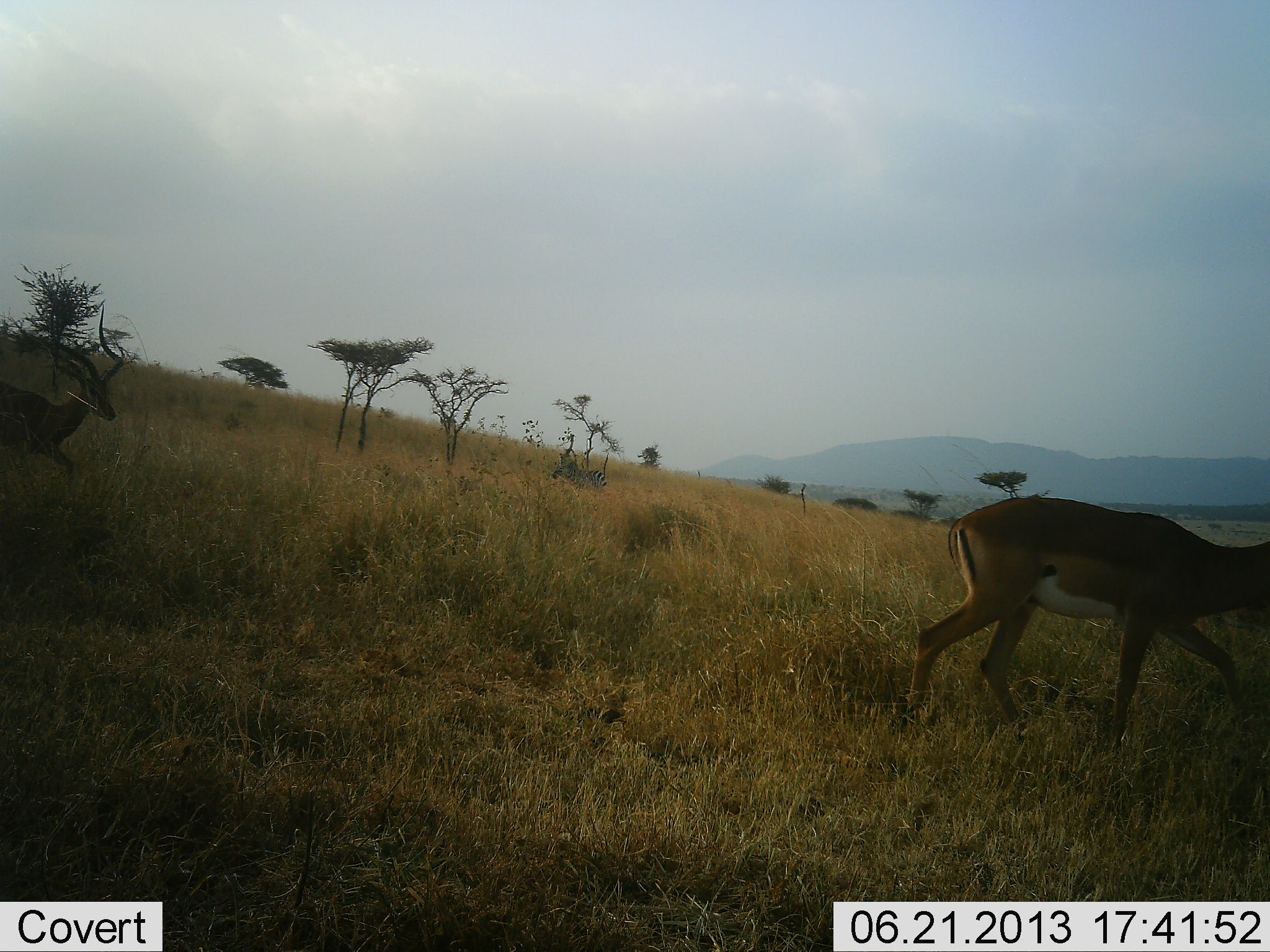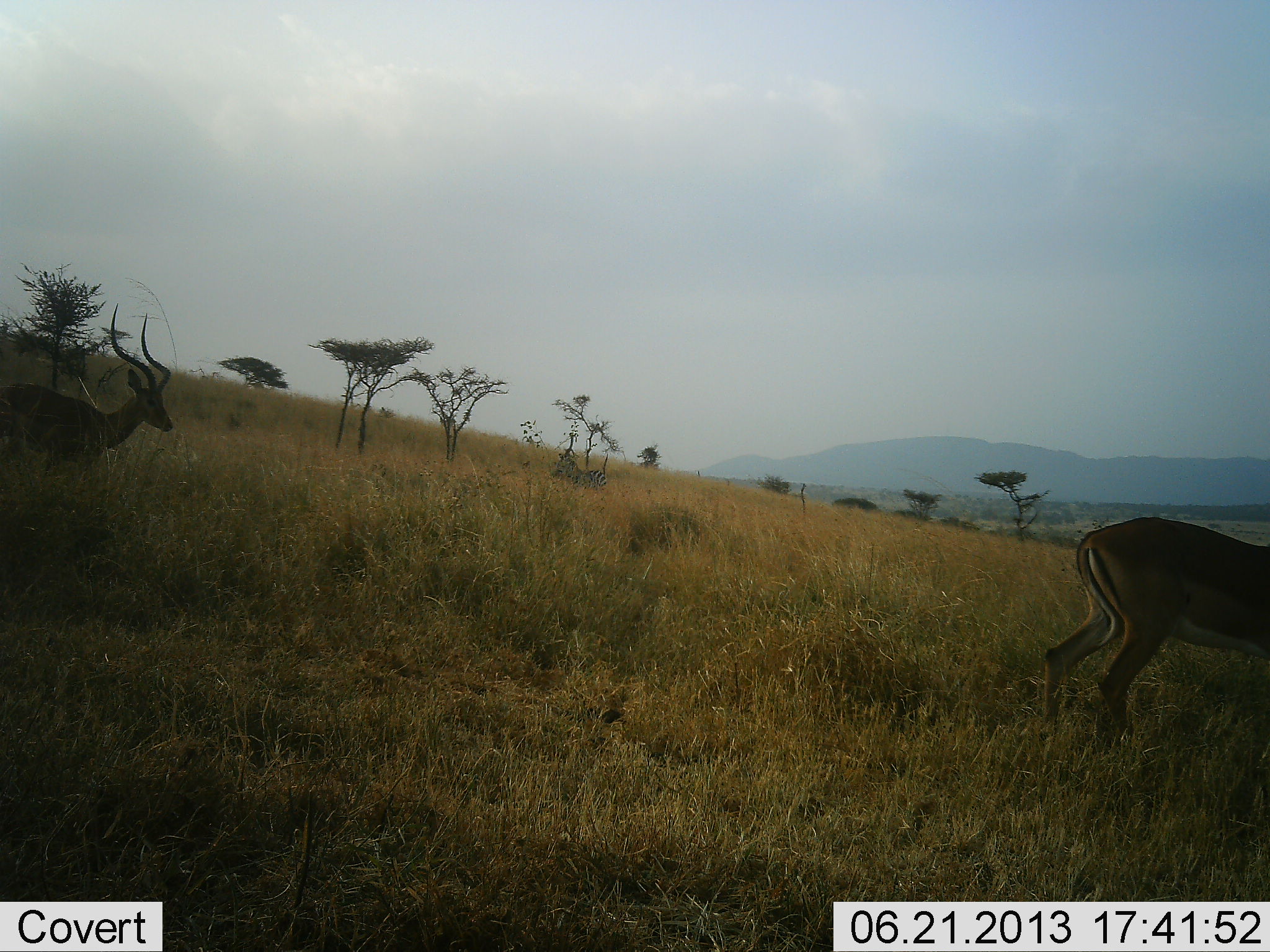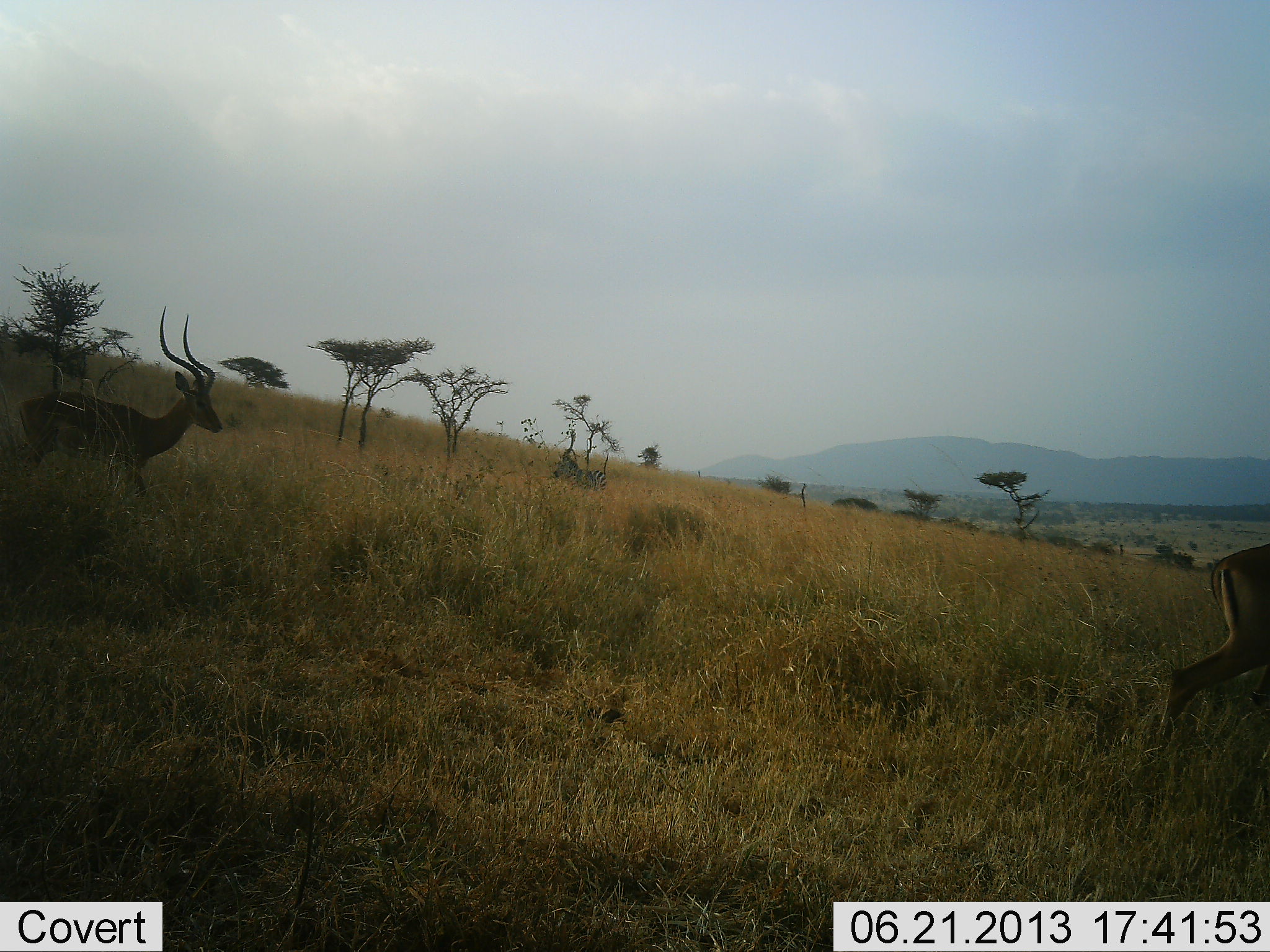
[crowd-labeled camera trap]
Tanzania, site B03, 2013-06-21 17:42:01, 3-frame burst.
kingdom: Animalia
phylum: Chordata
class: Mammalia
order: Artiodactyla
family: Bovidae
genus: Aepyceros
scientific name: Aepyceros melampus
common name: impala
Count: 2.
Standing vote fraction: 3%.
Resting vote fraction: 0%.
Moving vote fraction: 97%.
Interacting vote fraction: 0%.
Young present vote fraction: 0%.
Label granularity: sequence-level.